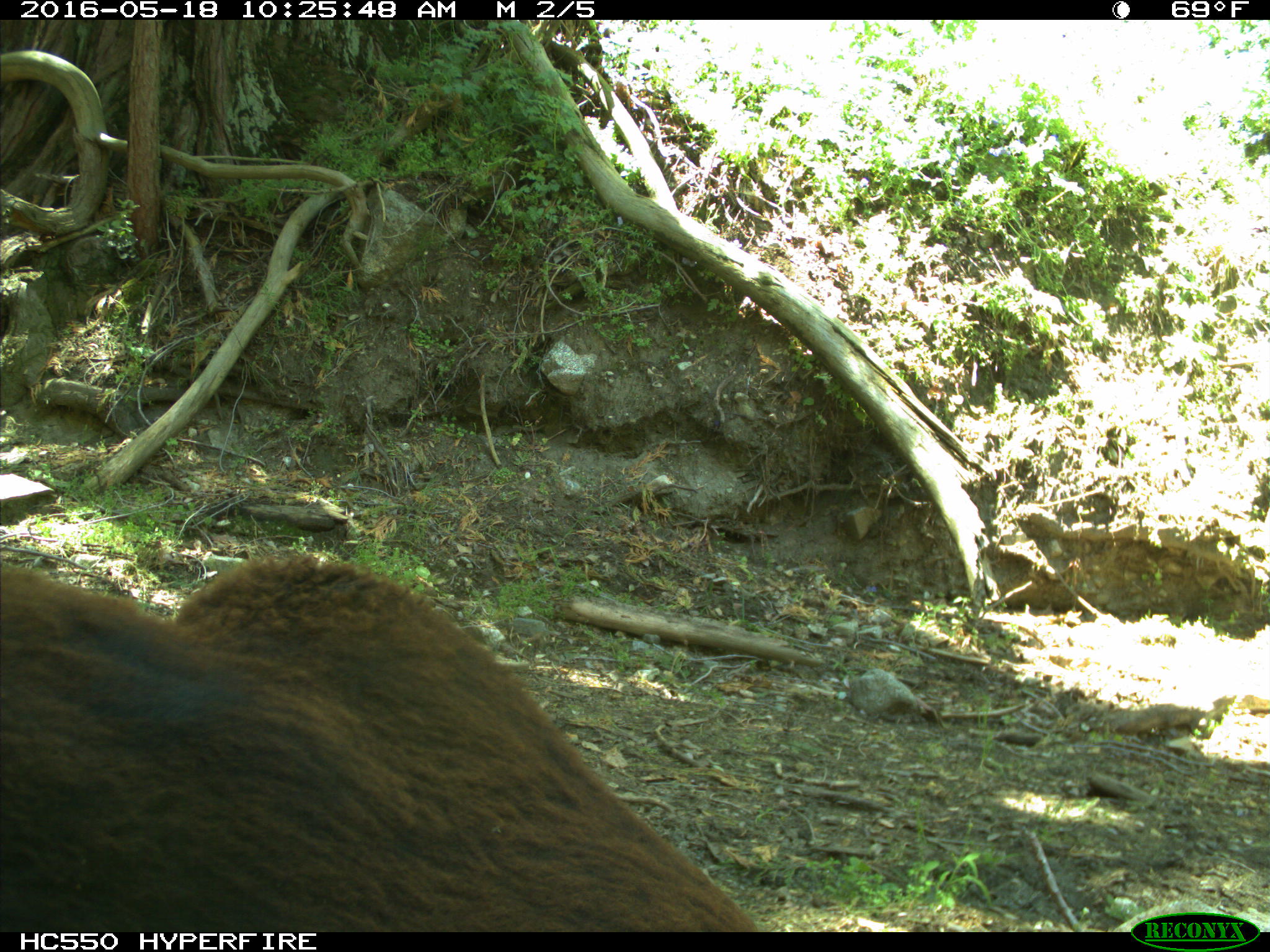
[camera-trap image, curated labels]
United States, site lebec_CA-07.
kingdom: Animalia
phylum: Chordata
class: Mammalia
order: Artiodactyla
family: Bovidae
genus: Bos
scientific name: Bos taurus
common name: domestic cow